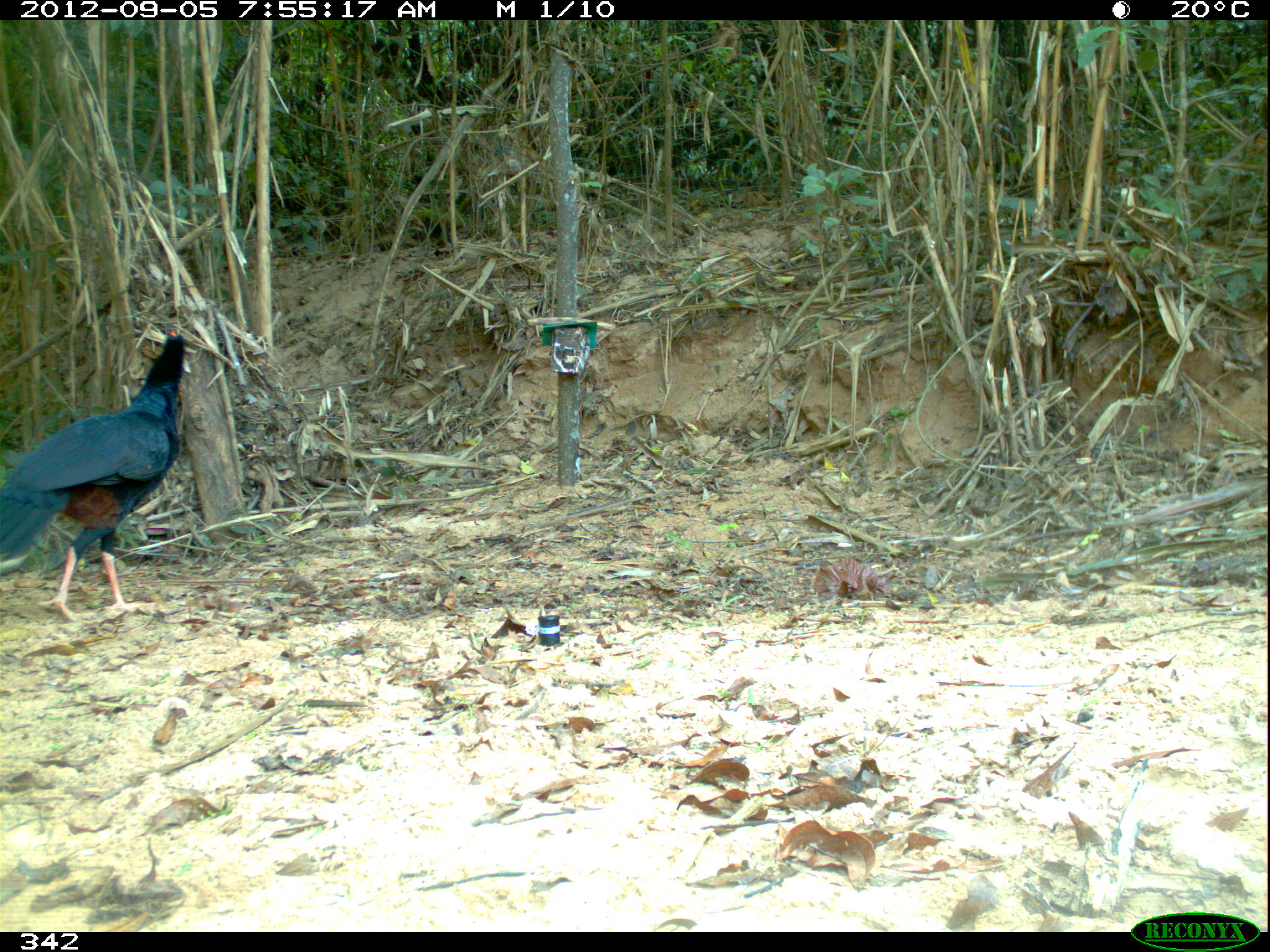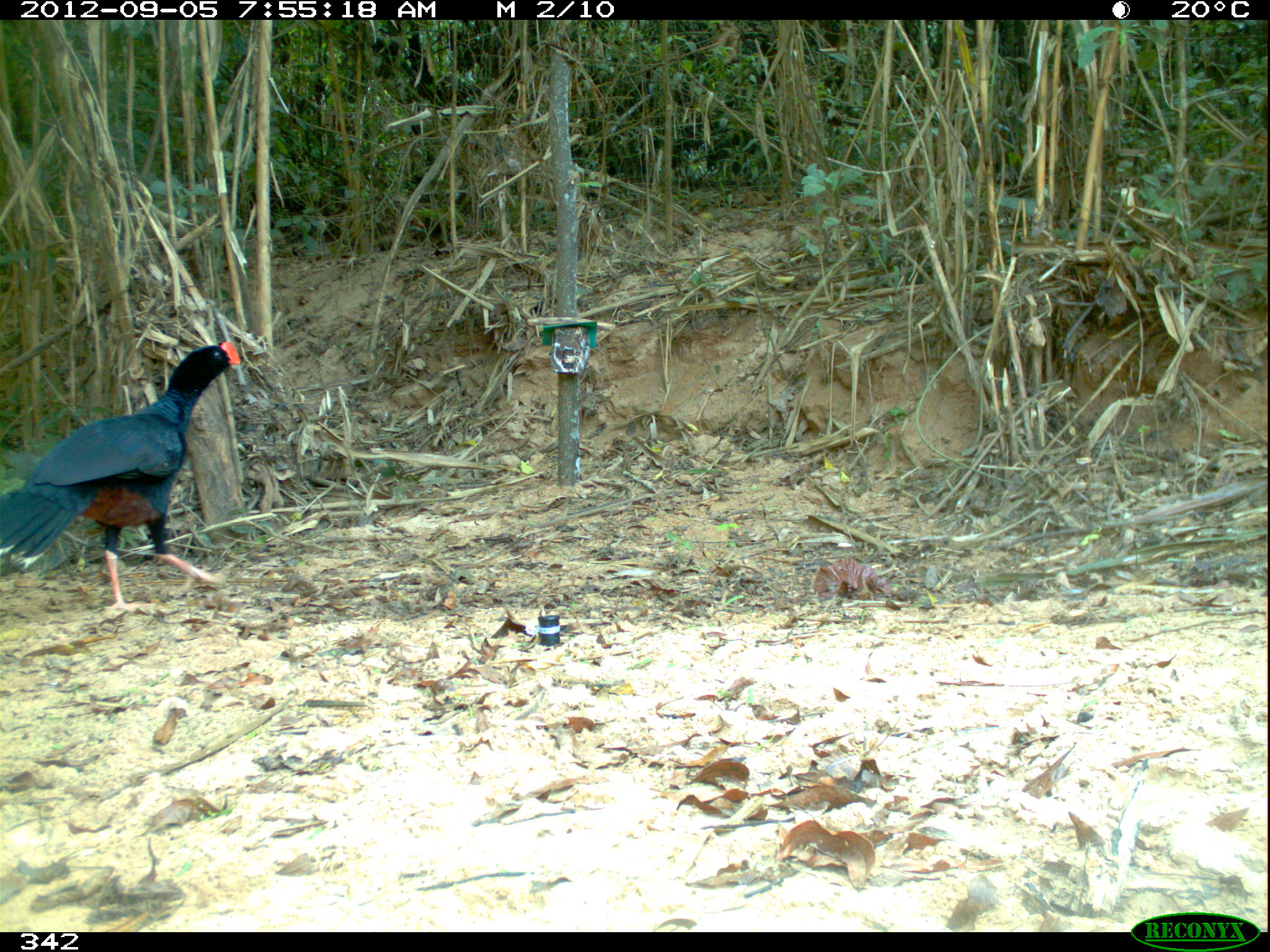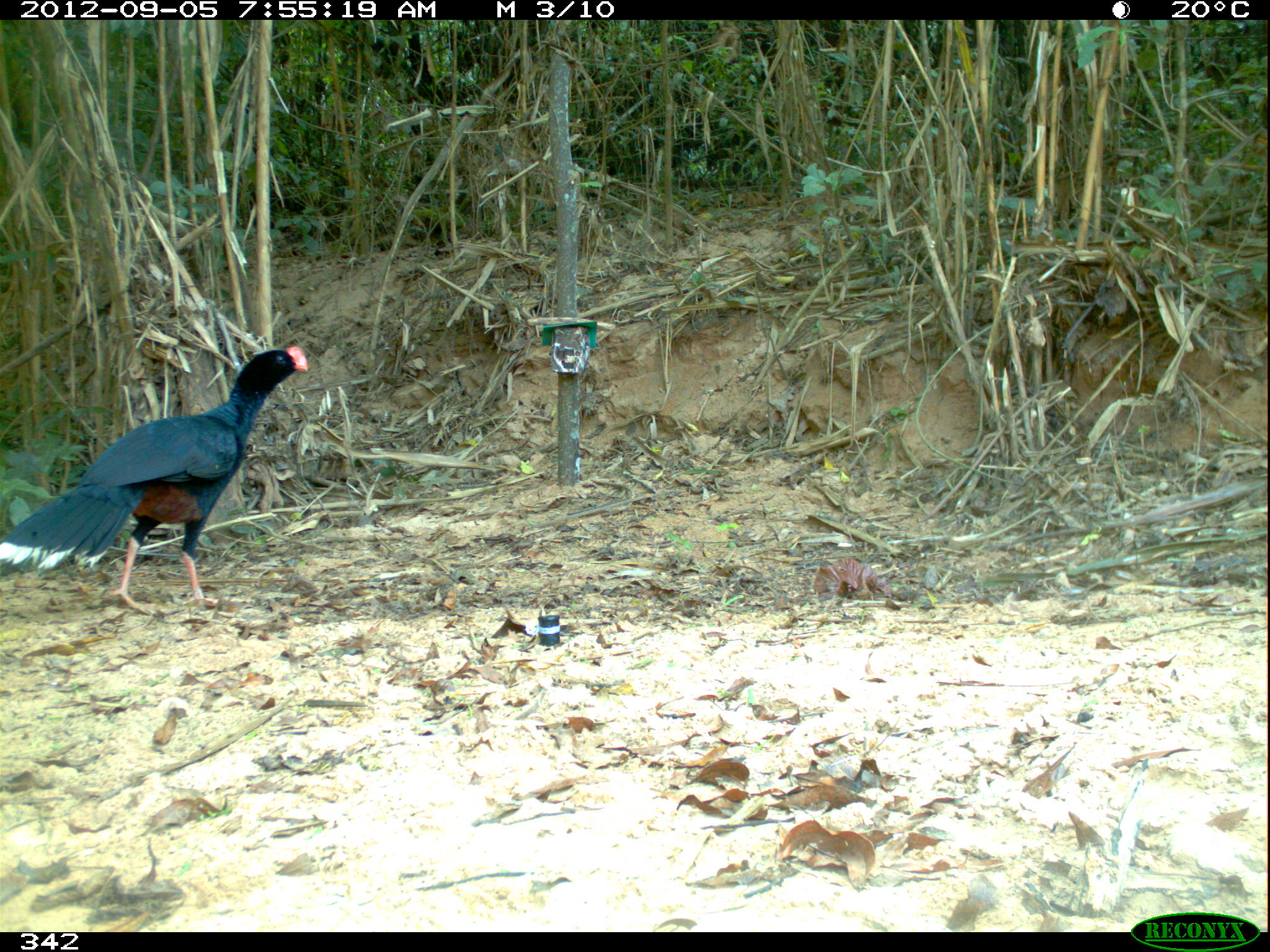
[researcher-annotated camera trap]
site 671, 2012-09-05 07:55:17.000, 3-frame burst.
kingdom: Animalia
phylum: Chordata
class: Aves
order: Galliformes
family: Cracidae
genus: Mitu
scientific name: Mitu tuberosum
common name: razor-billed curassow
Mitu tuberosum (razor-billed curassow).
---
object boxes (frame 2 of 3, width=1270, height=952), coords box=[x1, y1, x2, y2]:
mitu tuberosum: box=[0, 341, 239, 621]